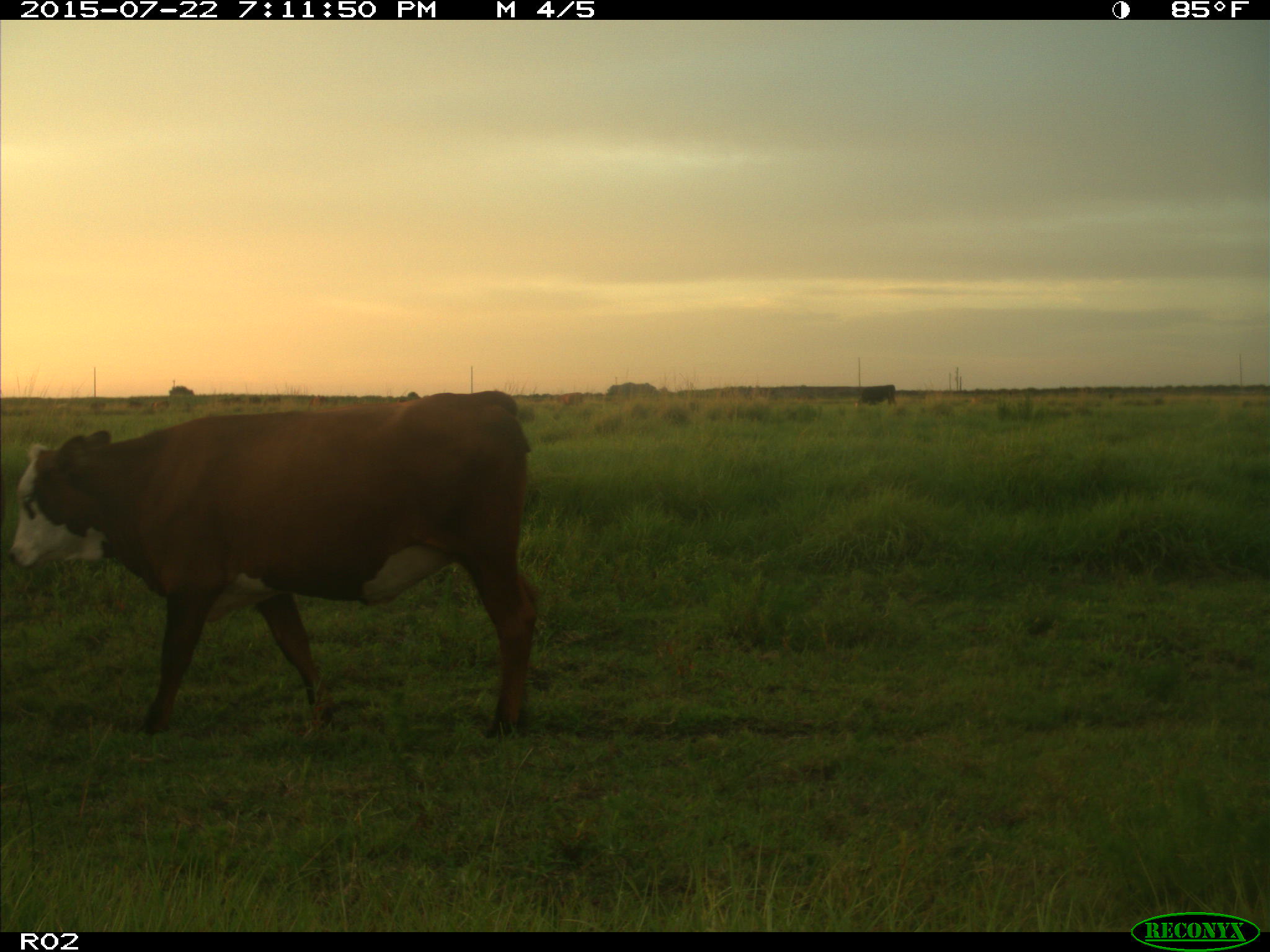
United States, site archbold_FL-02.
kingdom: Animalia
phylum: Chordata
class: Mammalia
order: Artiodactyla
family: Bovidae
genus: Bos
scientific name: Bos taurus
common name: domestic cow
Bos taurus (domestic cow).